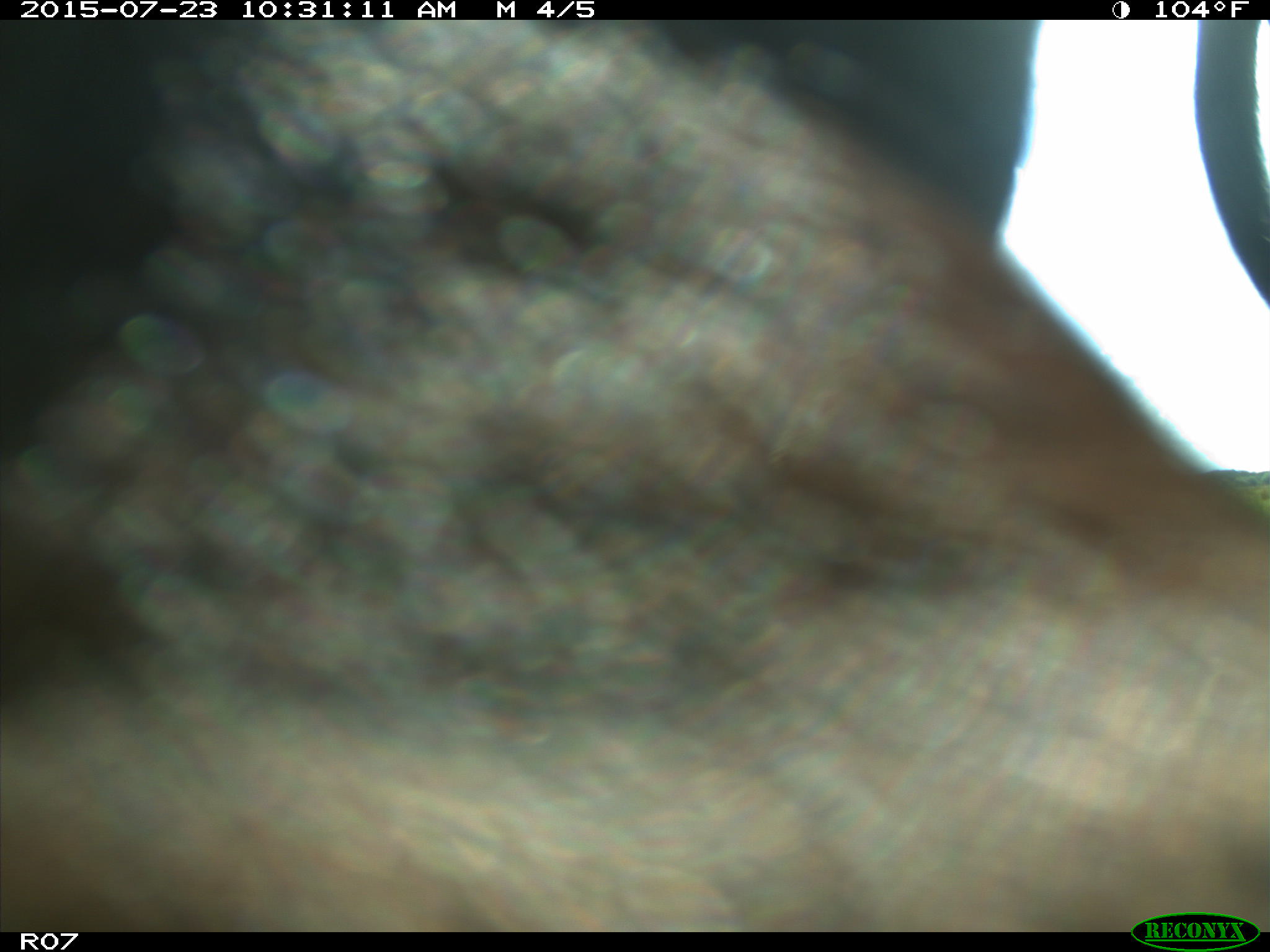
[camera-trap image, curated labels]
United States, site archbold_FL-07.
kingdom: Animalia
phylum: Chordata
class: Mammalia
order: Artiodactyla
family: Bovidae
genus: Bos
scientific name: Bos taurus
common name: domestic cow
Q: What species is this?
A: Bos taurus (domestic cow).